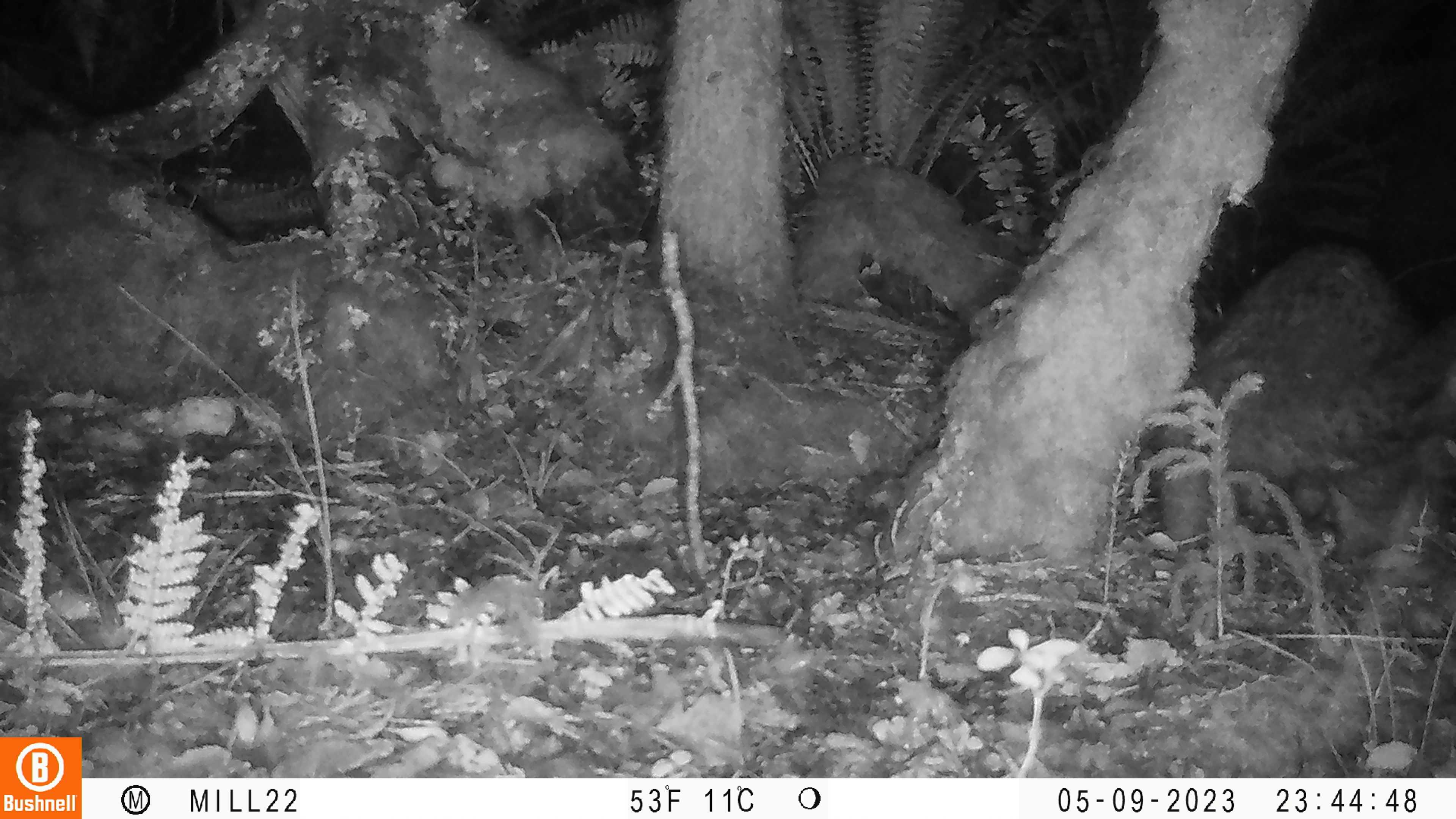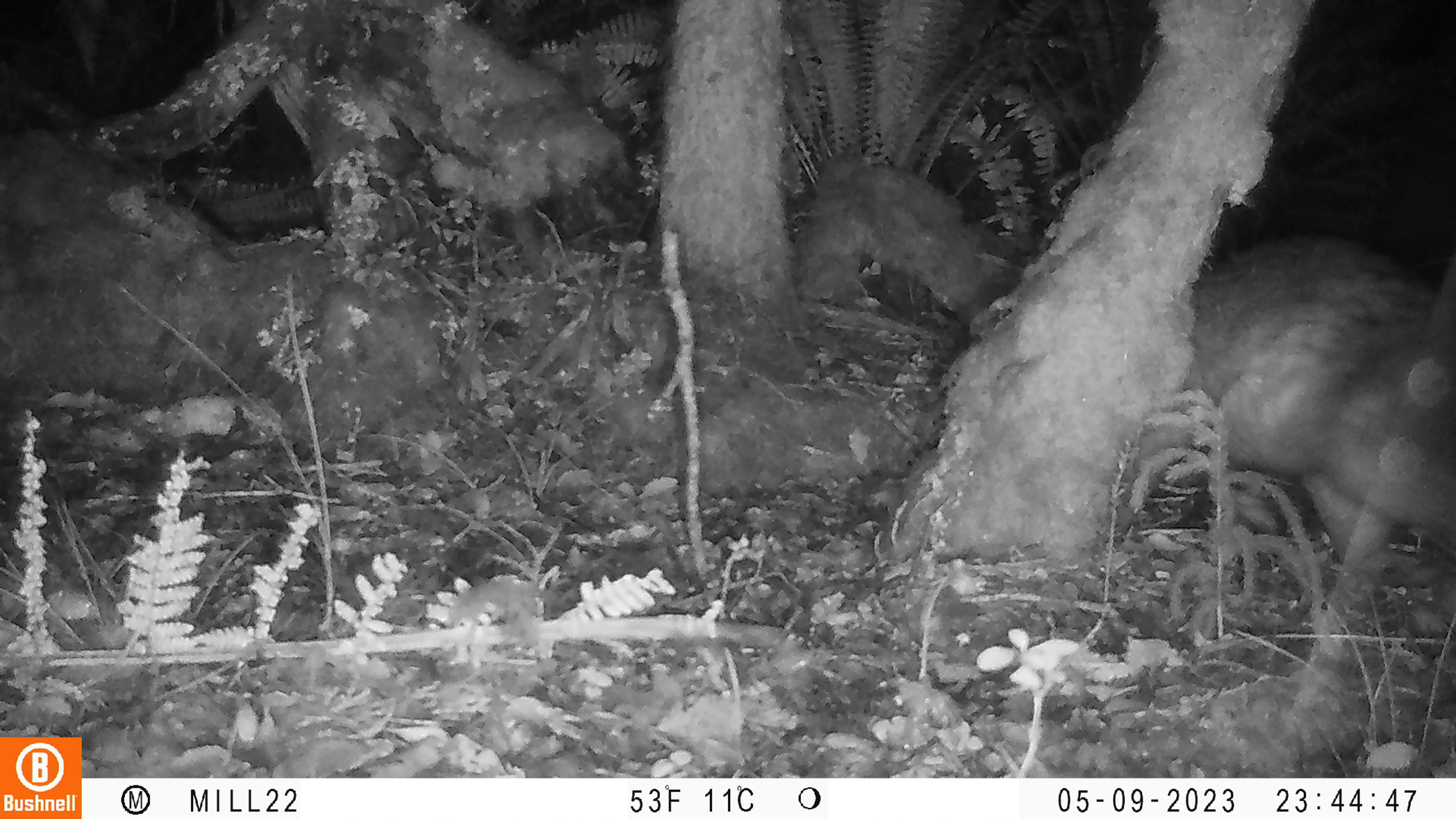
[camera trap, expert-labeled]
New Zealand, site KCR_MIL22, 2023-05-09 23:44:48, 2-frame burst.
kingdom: Animalia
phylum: Chordata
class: Mammalia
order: Diprotodontia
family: Phalangeridae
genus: Trichosurus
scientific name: Trichosurus vulpecula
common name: common brushtail possum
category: possum